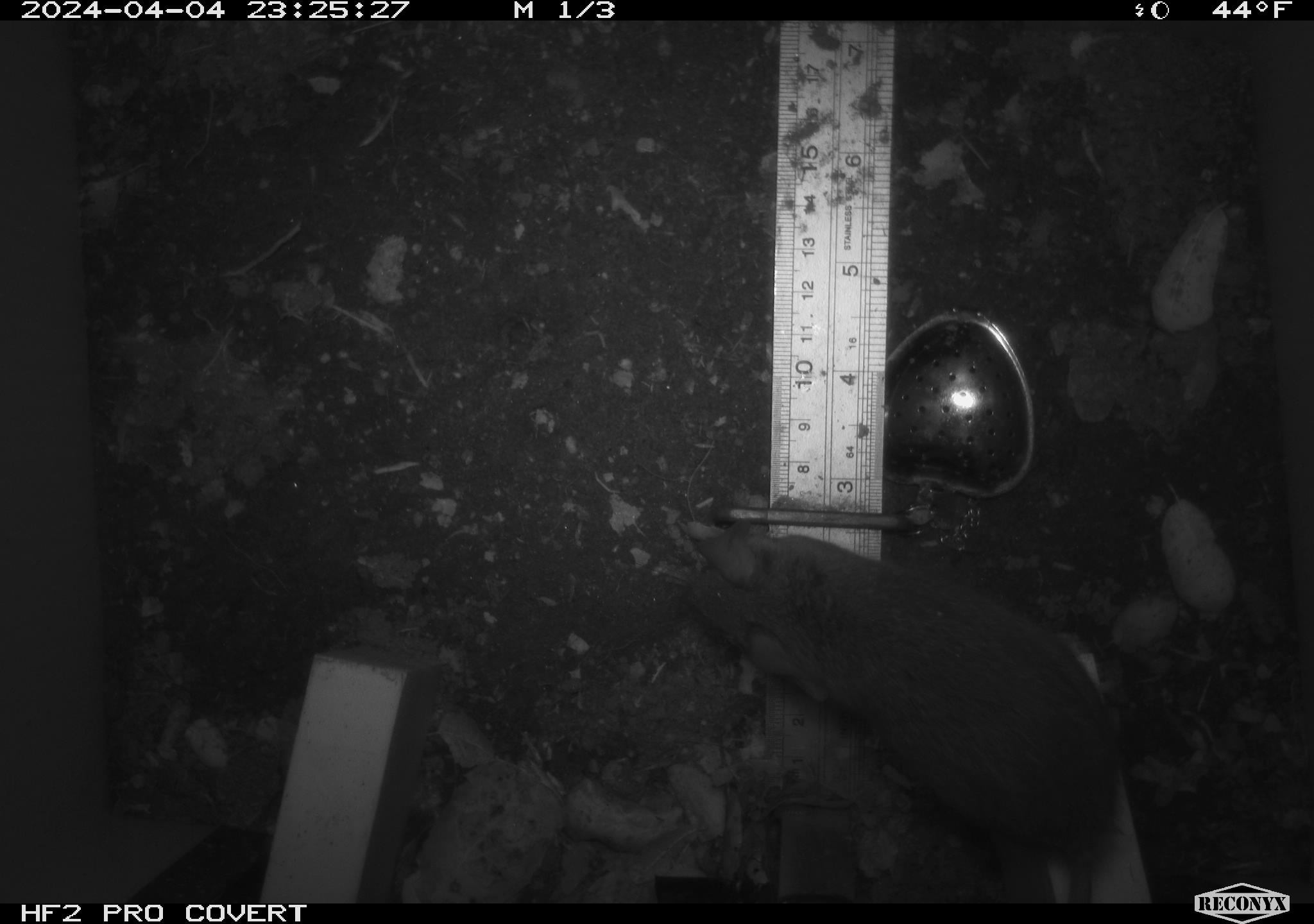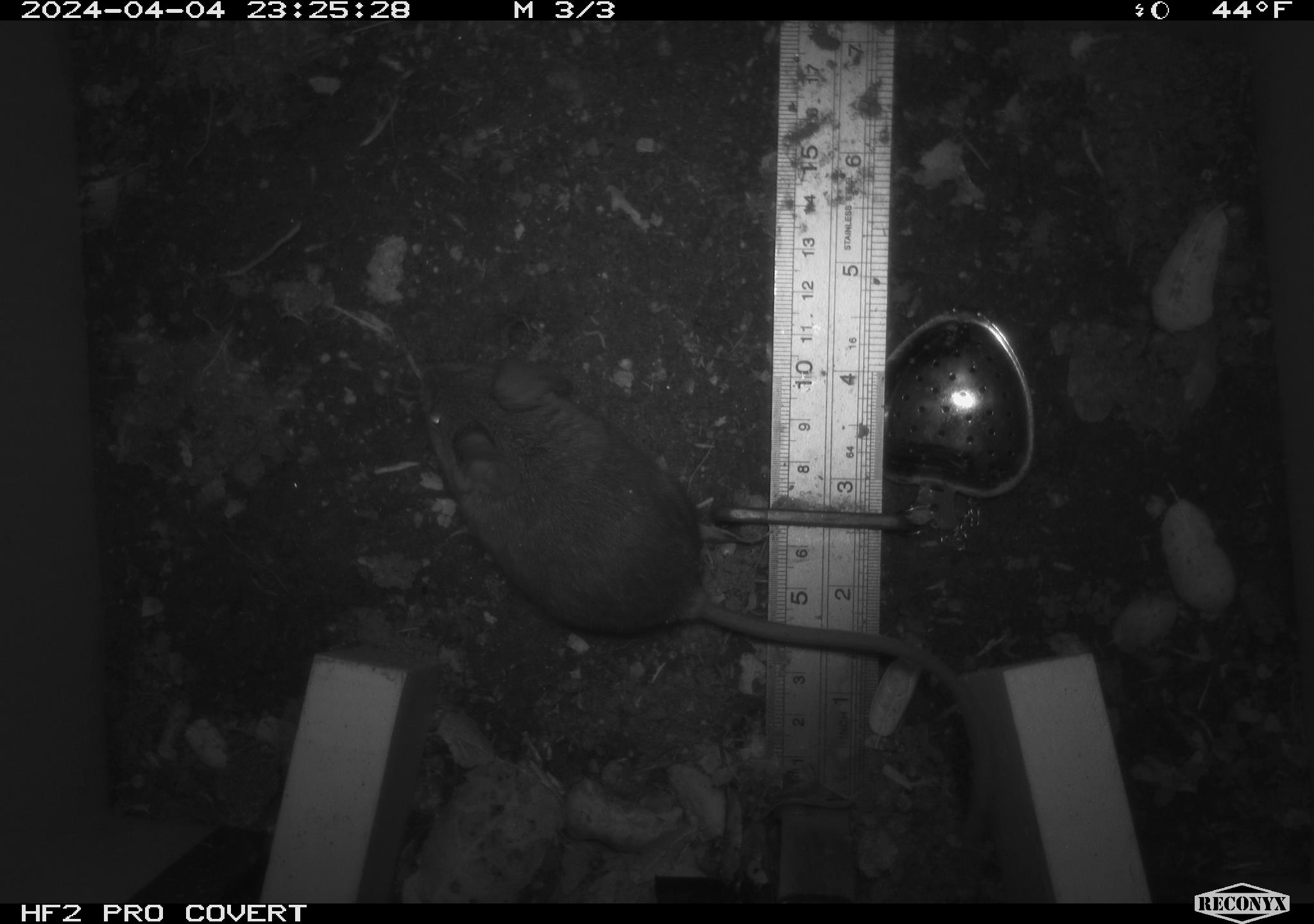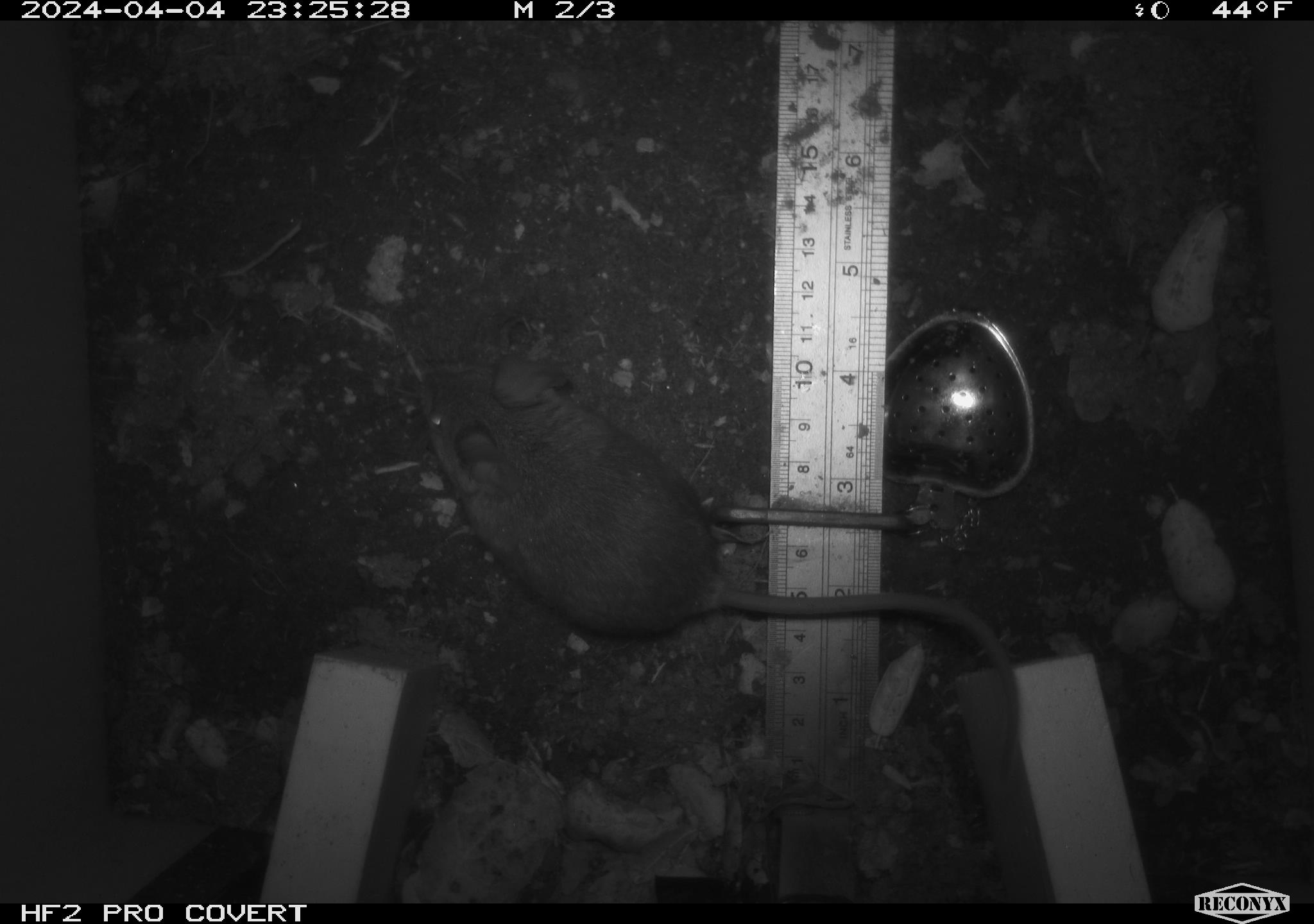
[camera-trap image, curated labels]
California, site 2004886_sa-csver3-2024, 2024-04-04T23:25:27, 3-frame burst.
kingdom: Animalia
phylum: Chordata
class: Mammalia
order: Rodentia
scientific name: Rodentia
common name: rodent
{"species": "rodent (Rodentia)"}